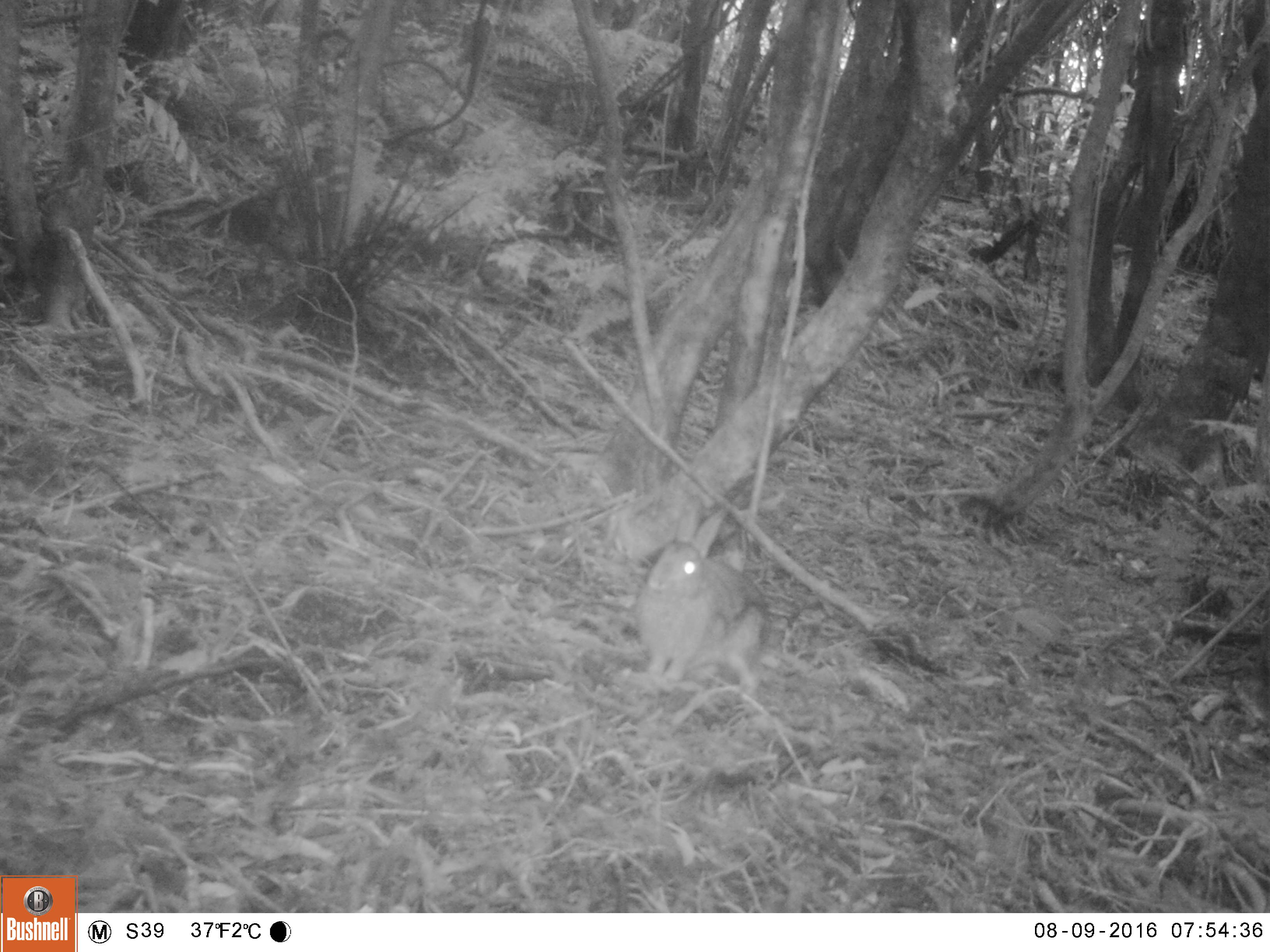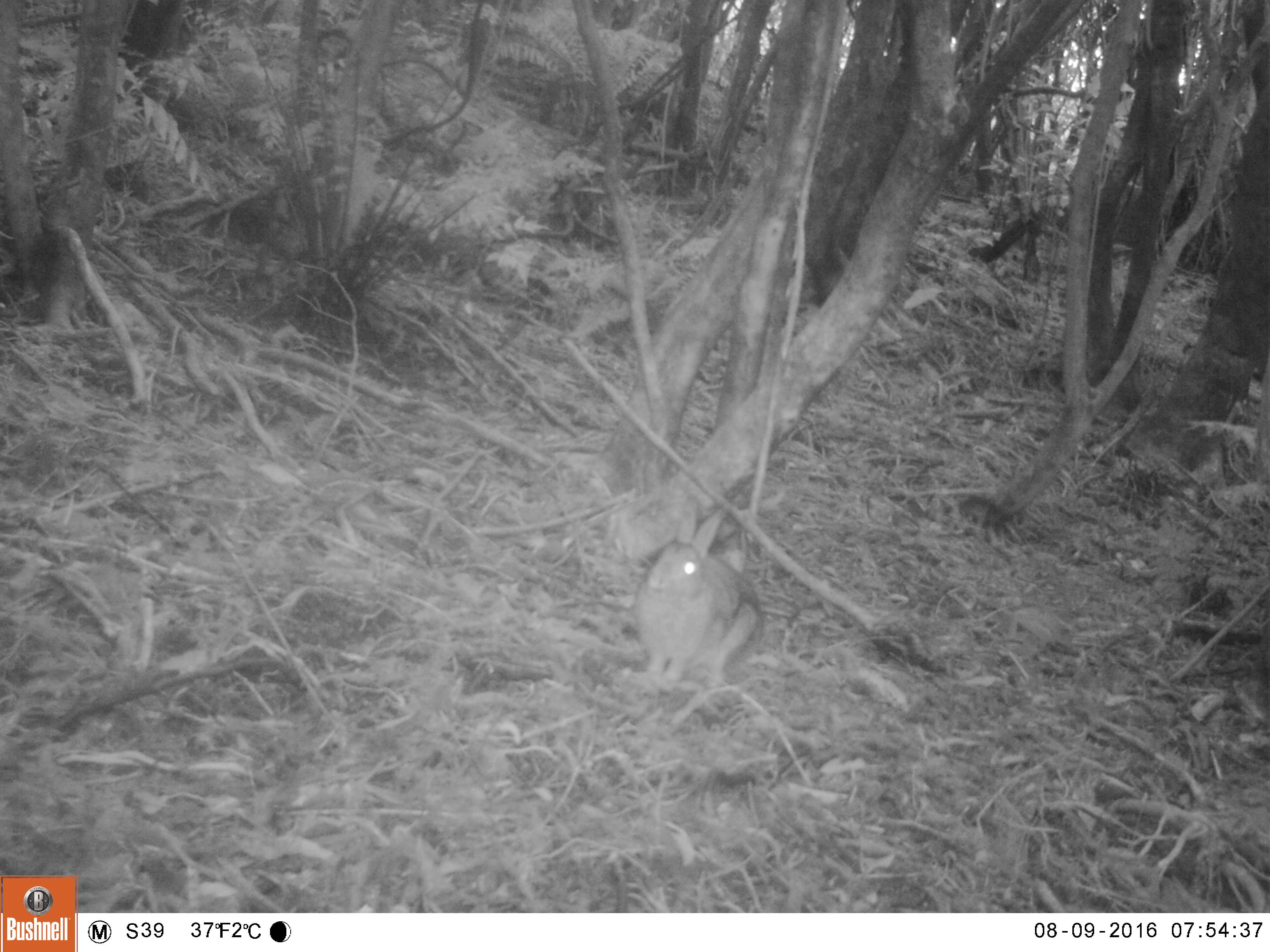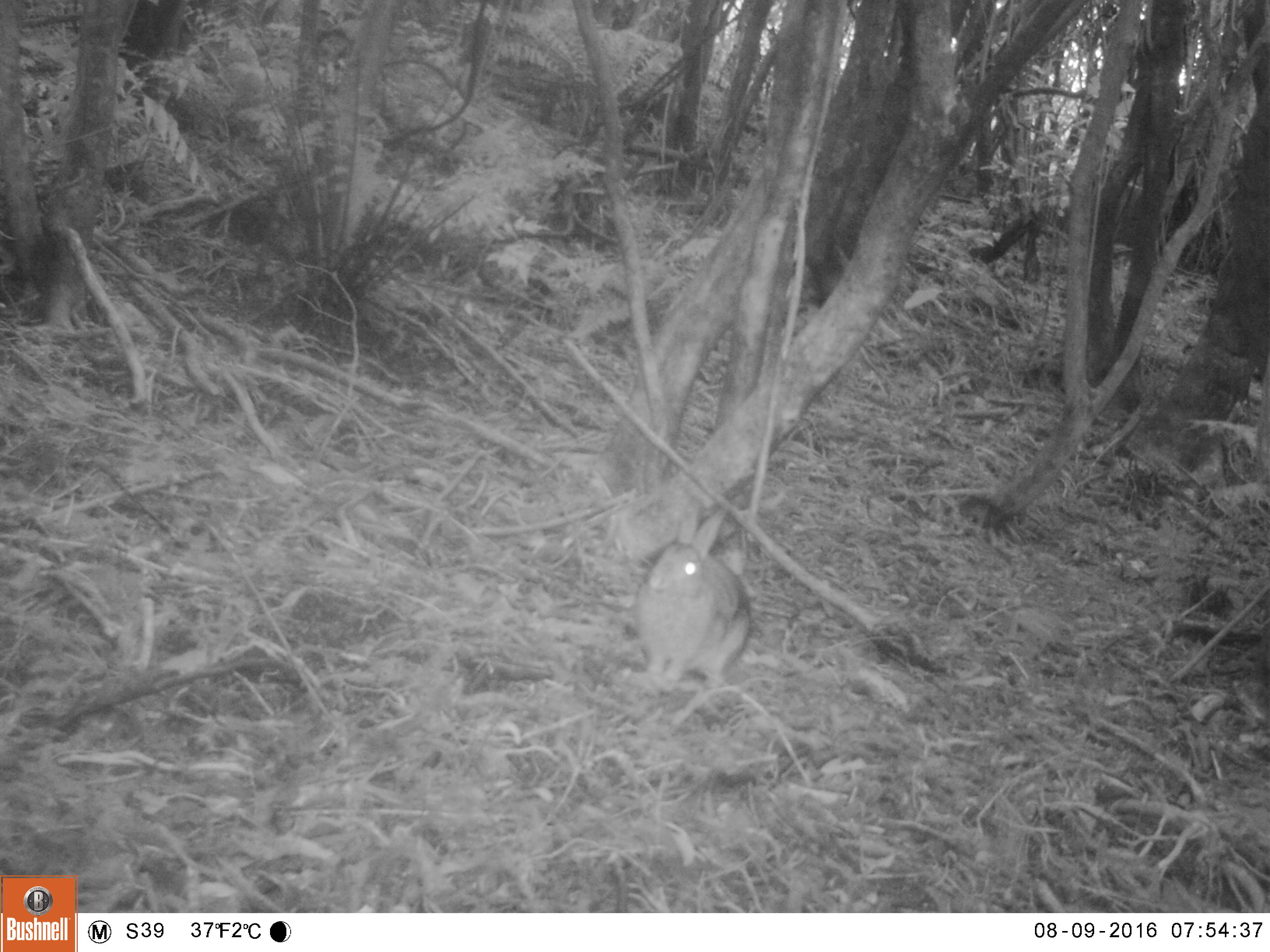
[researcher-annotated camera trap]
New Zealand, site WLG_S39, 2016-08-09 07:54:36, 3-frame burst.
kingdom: Animalia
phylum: Chordata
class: Mammalia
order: Lagomorpha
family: Leporidae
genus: Oryctolagus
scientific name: Oryctolagus cuniculus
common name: european rabbit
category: rabbit